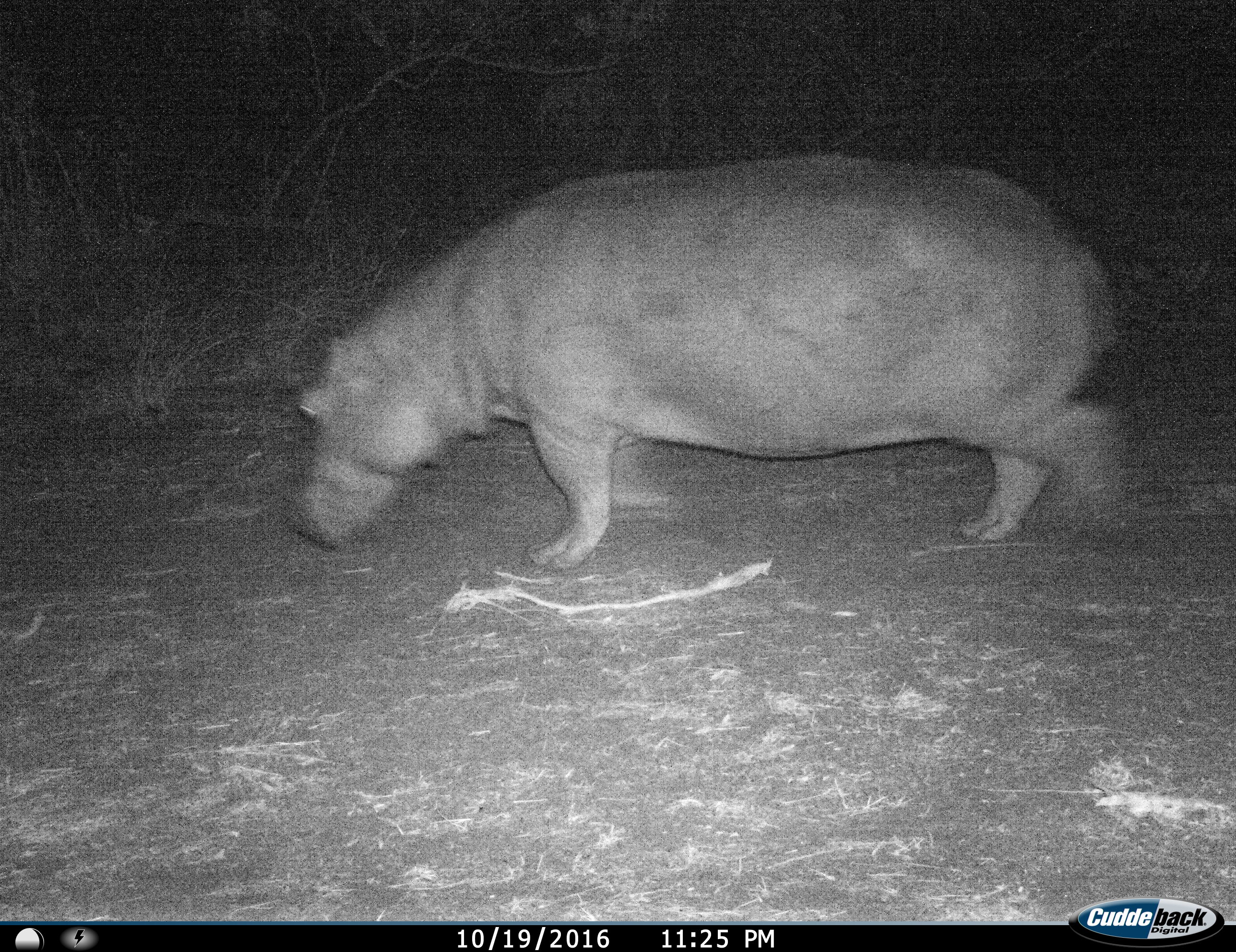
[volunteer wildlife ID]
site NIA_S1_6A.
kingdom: Animalia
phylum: Chordata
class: Mammalia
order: Artiodactyla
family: Hippopotamidae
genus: Hippopotamus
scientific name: Hippopotamus amphibius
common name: hippopotamus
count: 1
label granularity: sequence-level